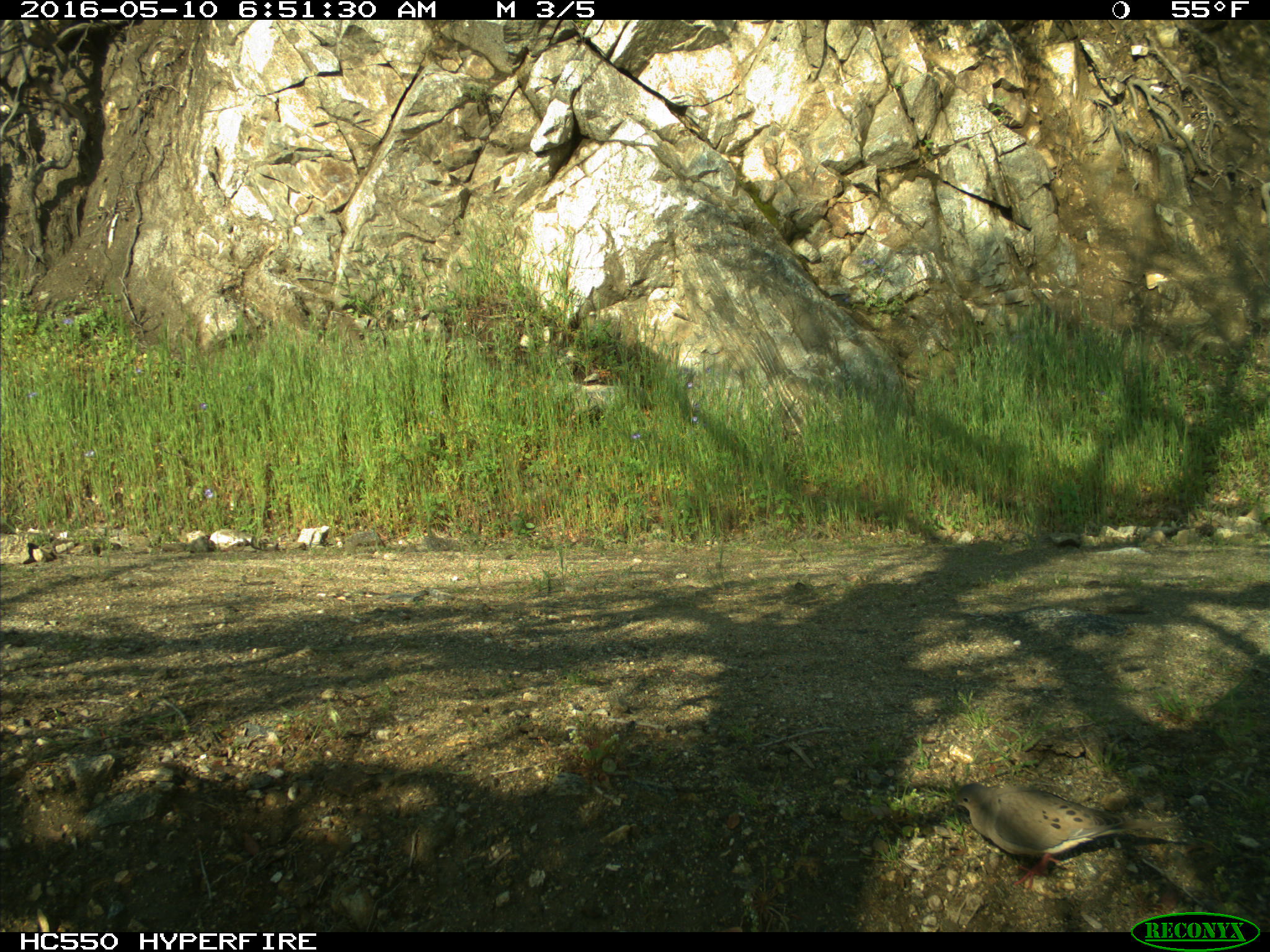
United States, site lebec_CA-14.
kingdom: Animalia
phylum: Chordata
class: Aves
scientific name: Aves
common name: birds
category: unidentified bird